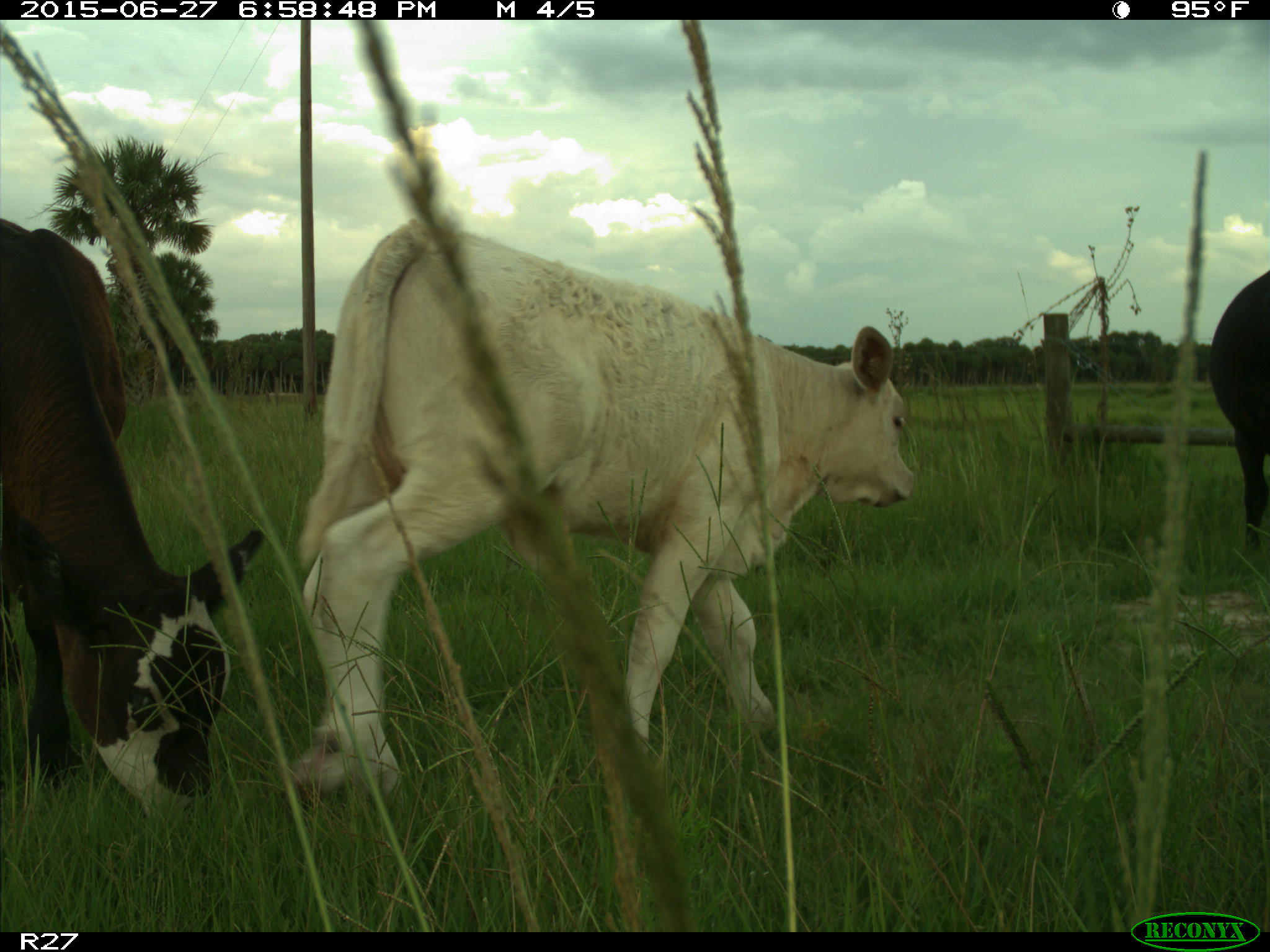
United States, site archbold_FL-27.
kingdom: Animalia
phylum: Chordata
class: Mammalia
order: Artiodactyla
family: Bovidae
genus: Bos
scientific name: Bos taurus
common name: domestic cow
Bos taurus (domestic cow).